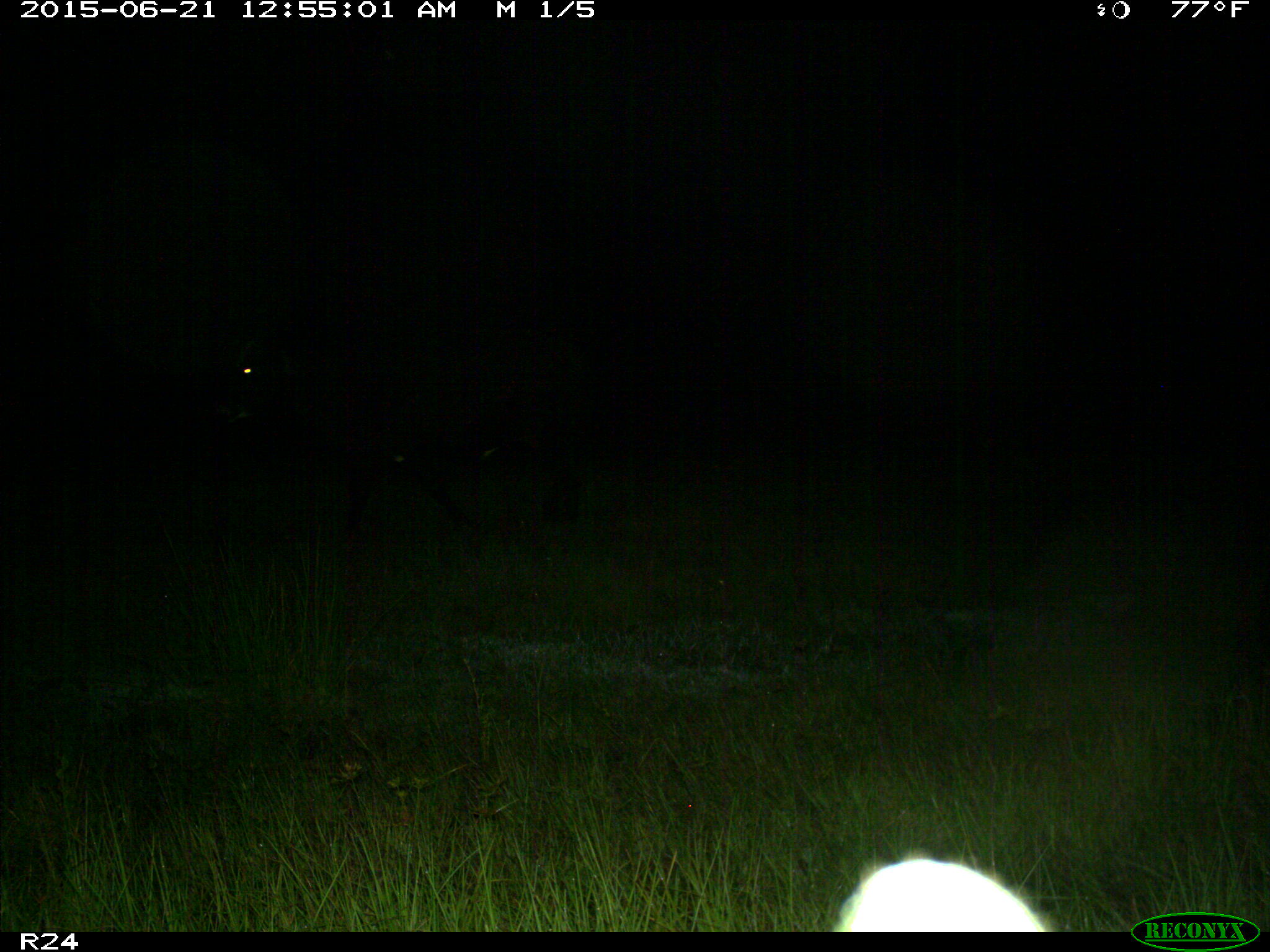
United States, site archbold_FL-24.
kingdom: Animalia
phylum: Chordata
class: Mammalia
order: Artiodactyla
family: Bovidae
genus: Bos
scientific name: Bos taurus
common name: domestic cow